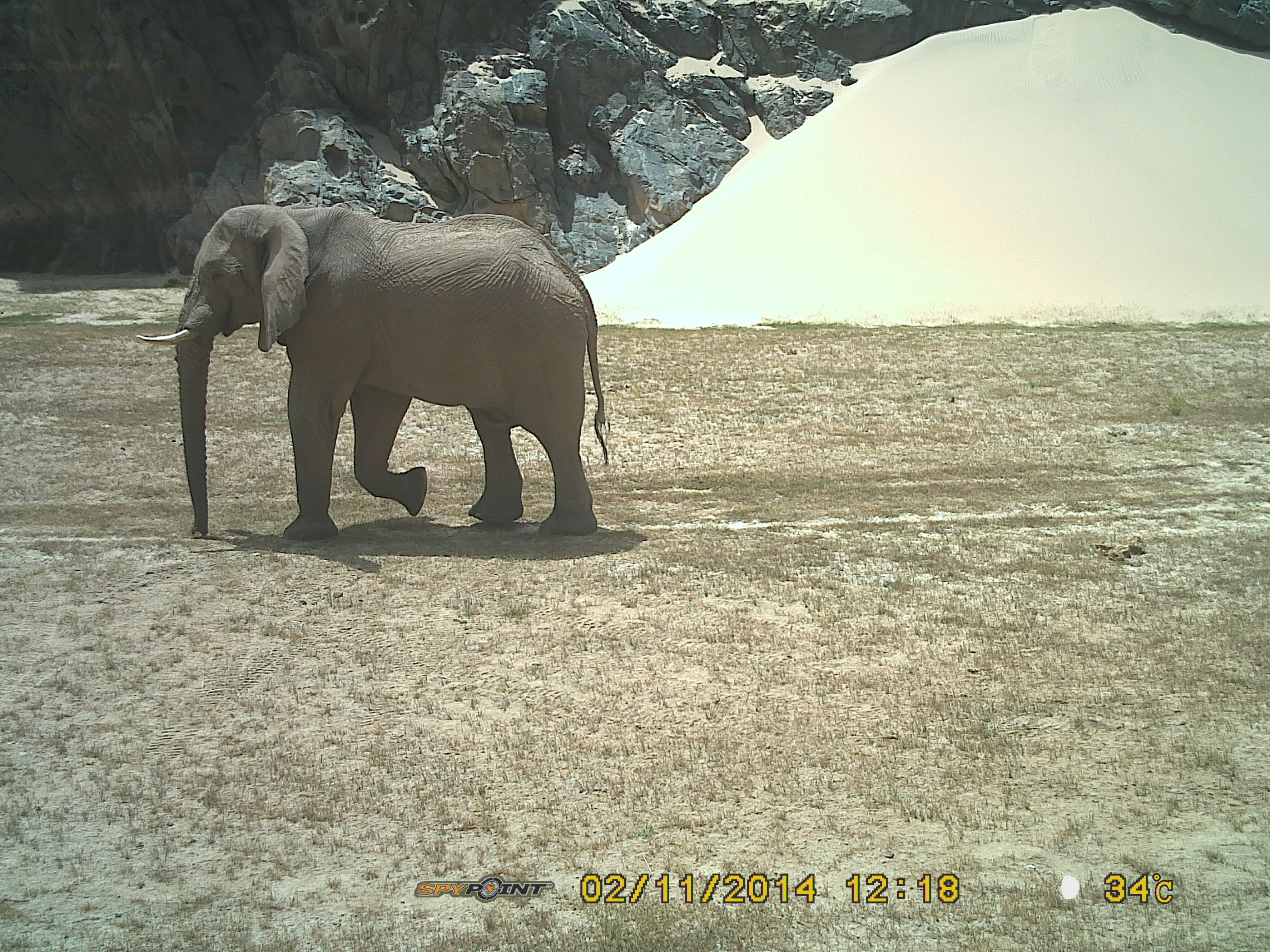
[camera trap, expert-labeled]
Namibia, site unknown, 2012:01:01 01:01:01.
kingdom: Animalia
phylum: Chordata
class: Mammalia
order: Proboscidea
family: Elephantidae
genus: Loxodonta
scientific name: Loxodonta africana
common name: african elephant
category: loxodanta africana